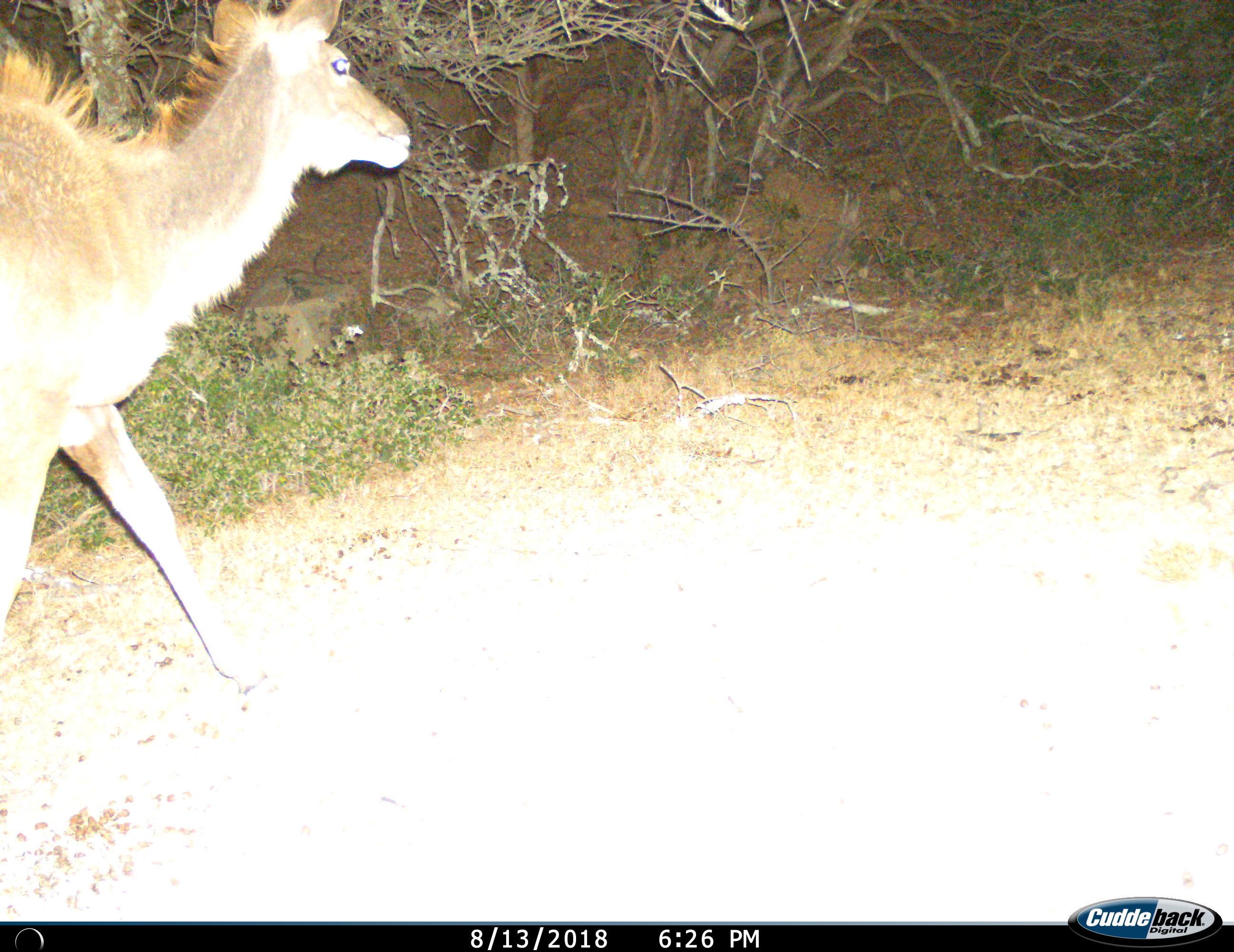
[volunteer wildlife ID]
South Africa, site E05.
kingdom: Animalia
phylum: Chordata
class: Mammalia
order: Artiodactyla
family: Bovidae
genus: Tragelaphus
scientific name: Tragelaphus strepsiceros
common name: greater kudu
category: kudu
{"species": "kudu (greater kudu) (Tragelaphus strepsiceros)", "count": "1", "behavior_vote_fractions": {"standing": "0%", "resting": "0%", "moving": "100%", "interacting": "0%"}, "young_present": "0%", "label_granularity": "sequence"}